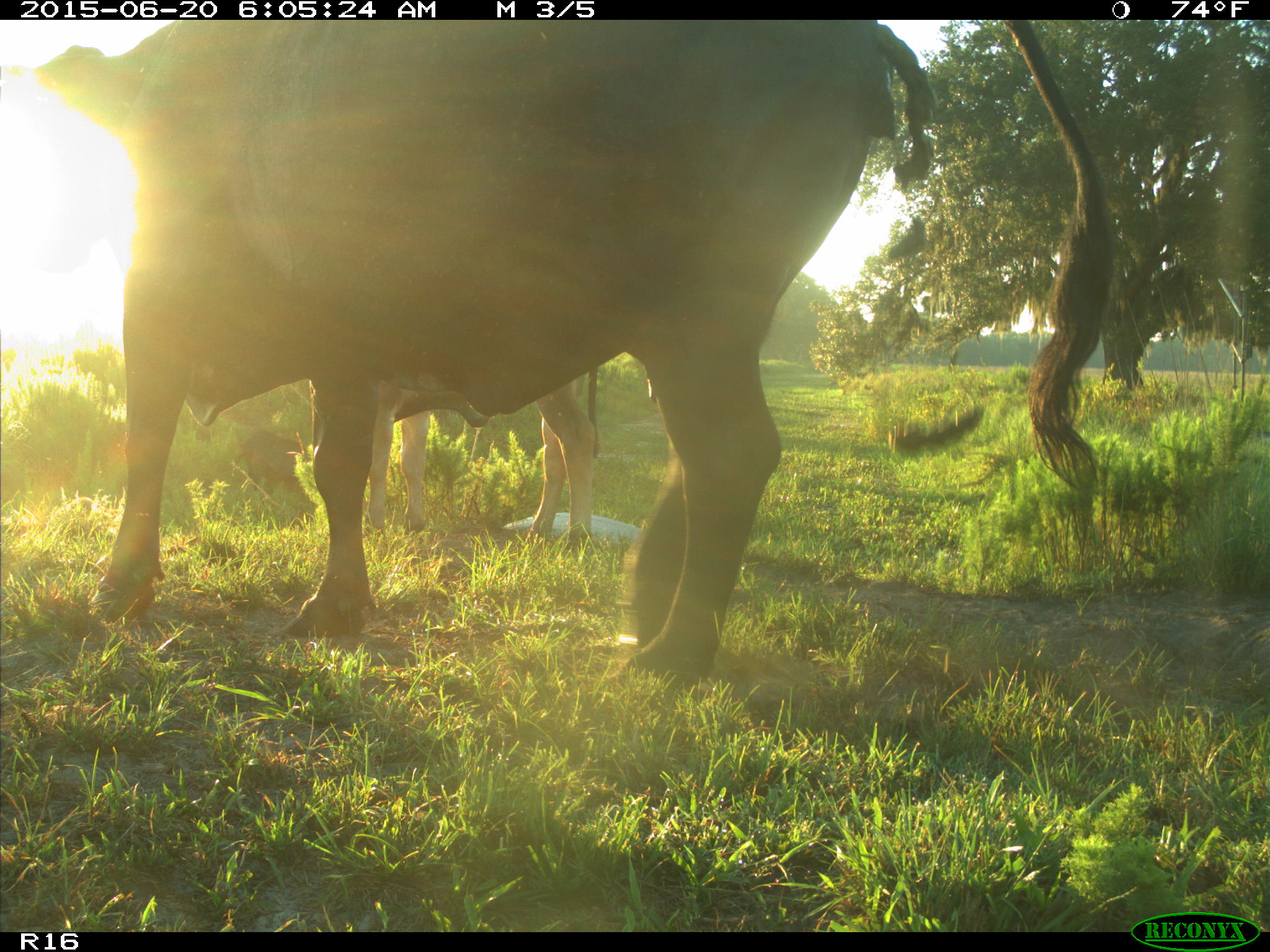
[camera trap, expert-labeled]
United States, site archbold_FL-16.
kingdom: Animalia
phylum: Chordata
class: Mammalia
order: Artiodactyla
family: Suidae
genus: Sus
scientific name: Sus scrofa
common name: wild boar